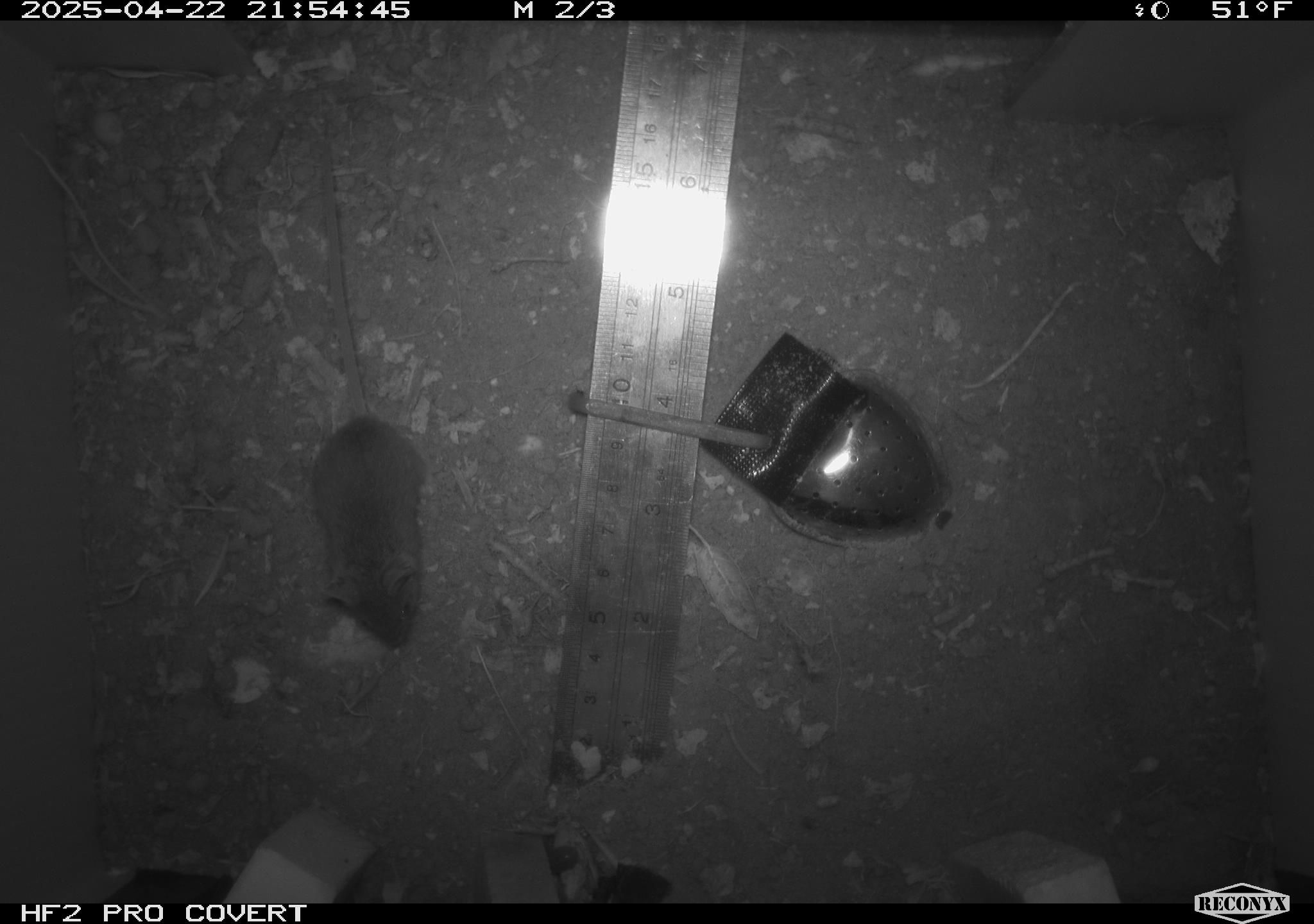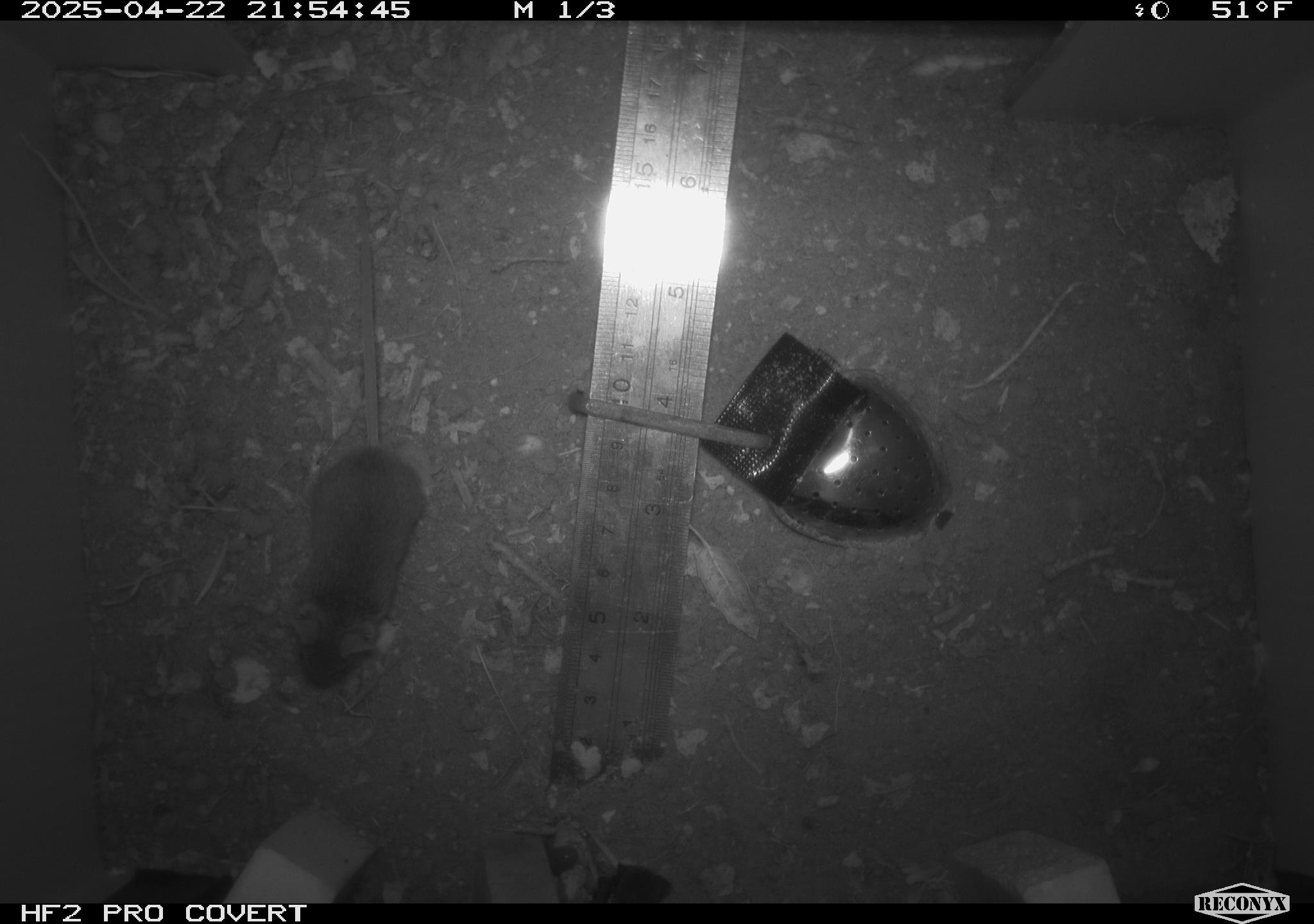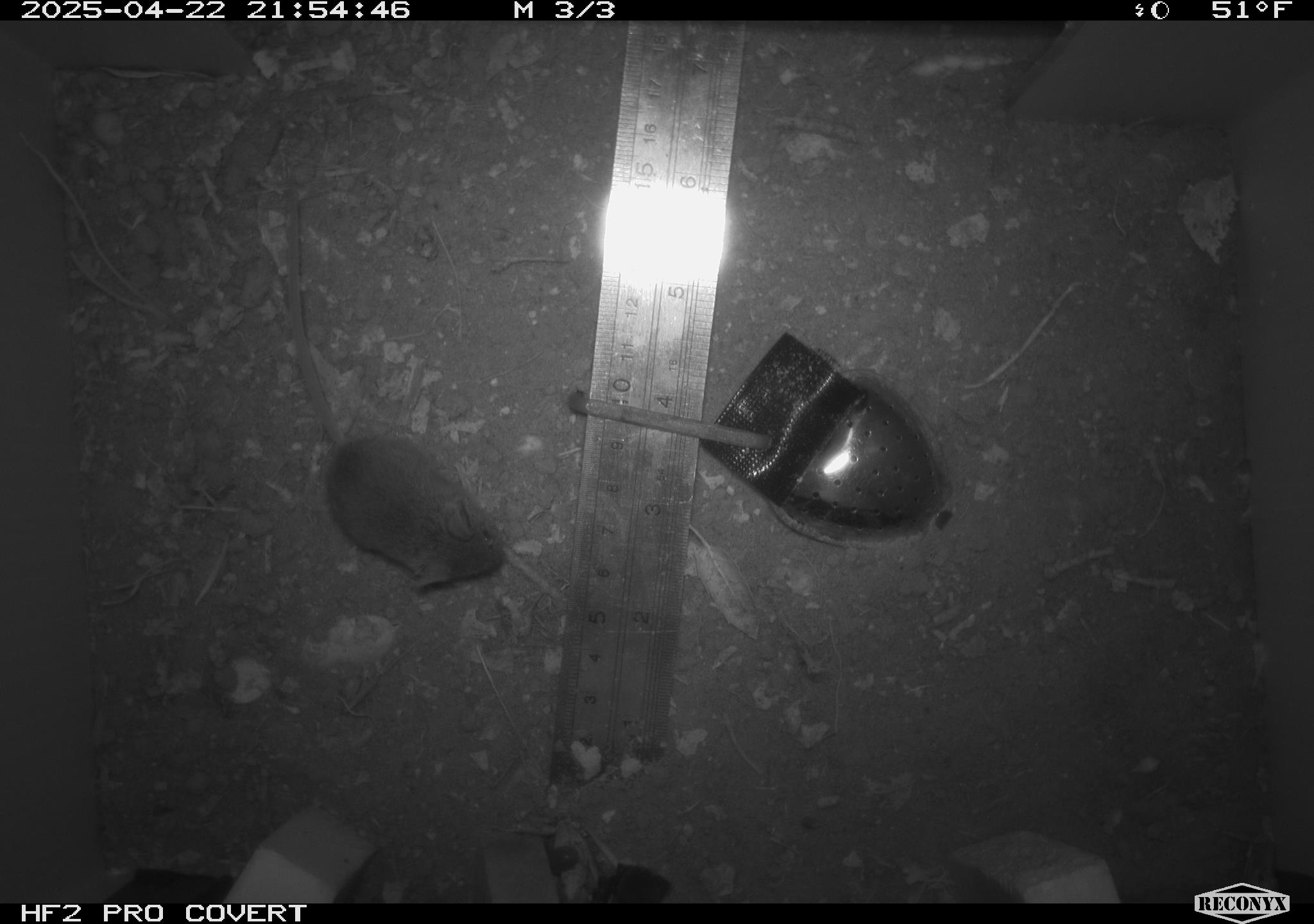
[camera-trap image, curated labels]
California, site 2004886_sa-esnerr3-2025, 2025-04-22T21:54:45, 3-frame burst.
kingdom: Animalia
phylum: Chordata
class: Mammalia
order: Rodentia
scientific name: Rodentia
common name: rodent